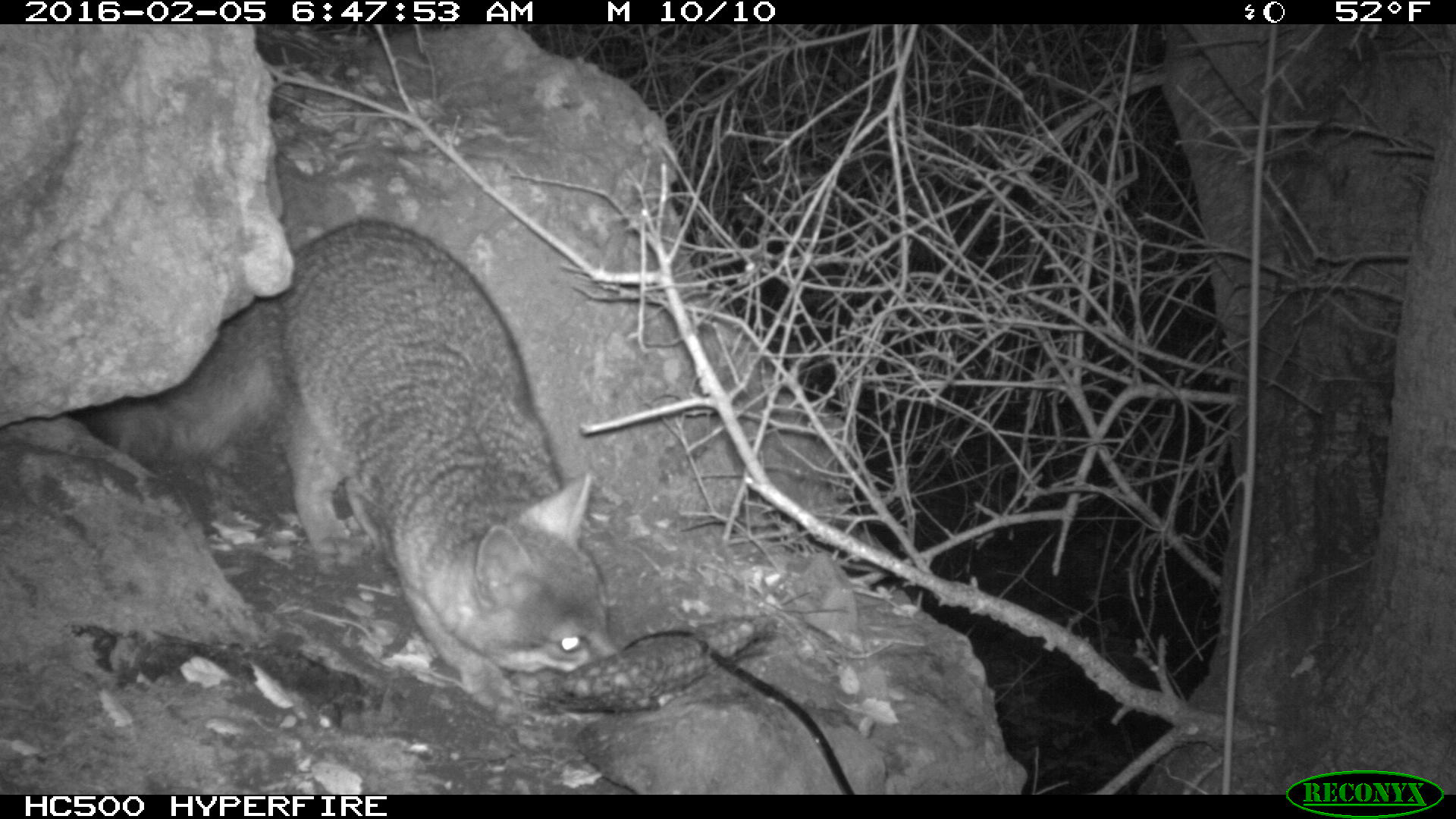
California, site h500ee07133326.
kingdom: Animalia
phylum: Chordata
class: Mammalia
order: Carnivora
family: Canidae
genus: Urocyon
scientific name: Urocyon littoralis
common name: island fox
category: fox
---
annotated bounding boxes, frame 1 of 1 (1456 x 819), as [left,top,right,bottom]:
fox: [96,216,621,705]